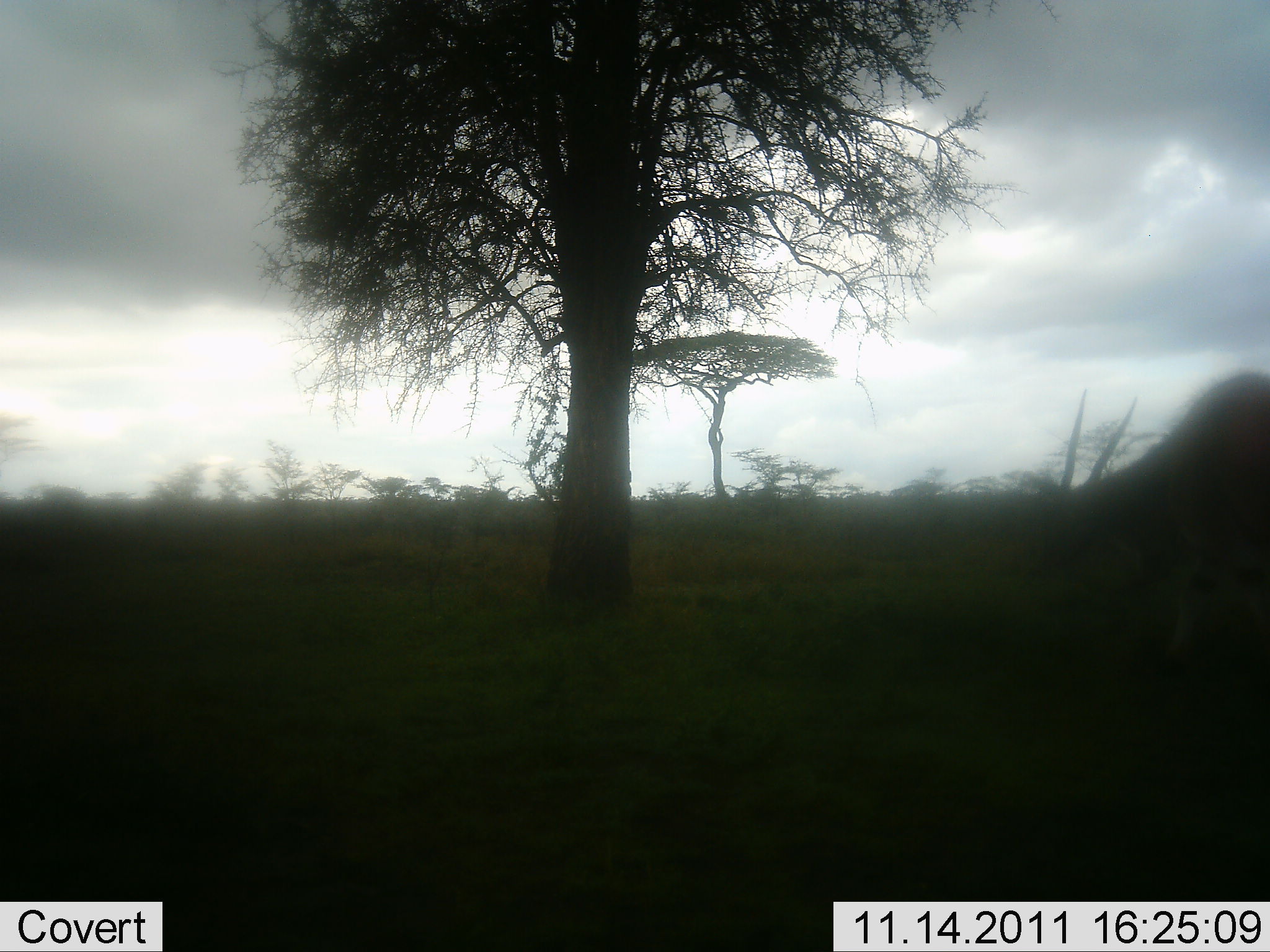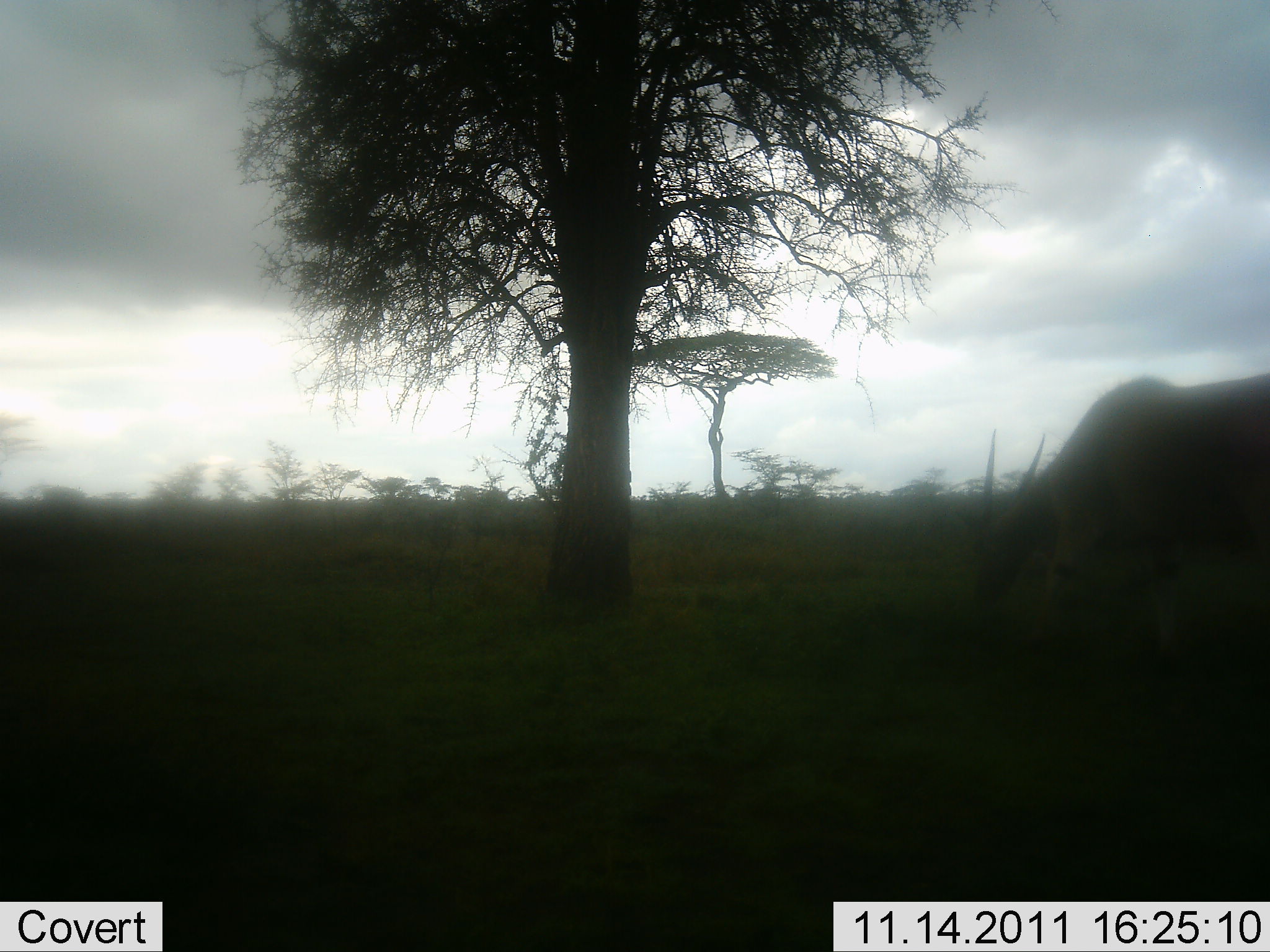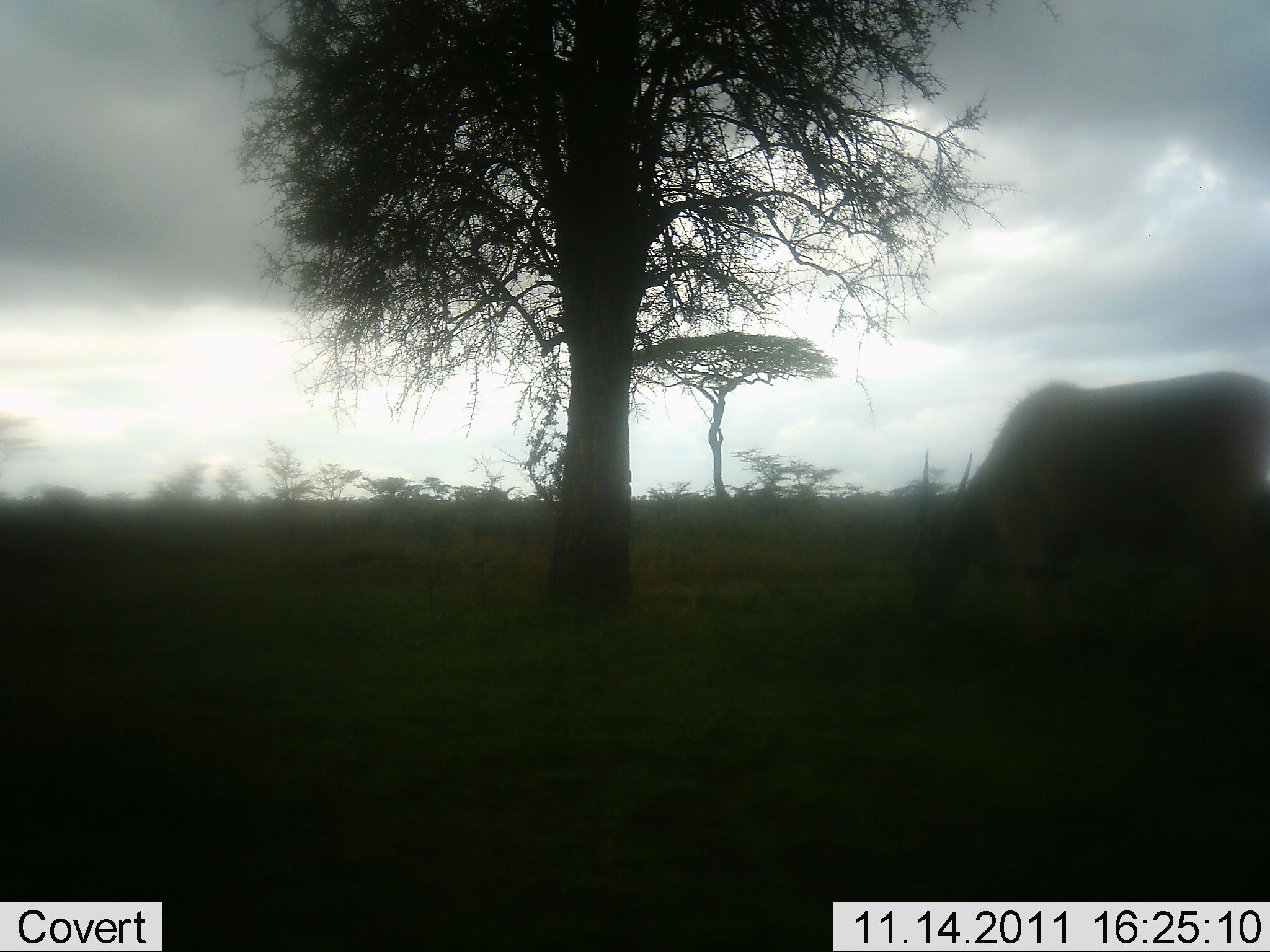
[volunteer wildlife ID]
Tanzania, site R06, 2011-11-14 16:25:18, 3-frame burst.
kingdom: Animalia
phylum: Chordata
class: Mammalia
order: Artiodactyla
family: Bovidae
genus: Tragelaphus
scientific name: Tragelaphus oryx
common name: eland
Eland (Tragelaphus oryx), count 1. Behavior (volunteer vote fractions): standing 9%, resting 0%, moving 27%, interacting 0%. Young present (vote fraction): 0%. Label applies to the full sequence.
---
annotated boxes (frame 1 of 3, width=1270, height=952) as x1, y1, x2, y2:
animal: 1031, 371, 1270, 739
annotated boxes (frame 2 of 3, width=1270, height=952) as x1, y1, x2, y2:
animal: 966, 364, 1270, 778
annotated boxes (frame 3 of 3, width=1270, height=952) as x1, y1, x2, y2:
animal: 904, 366, 1270, 738